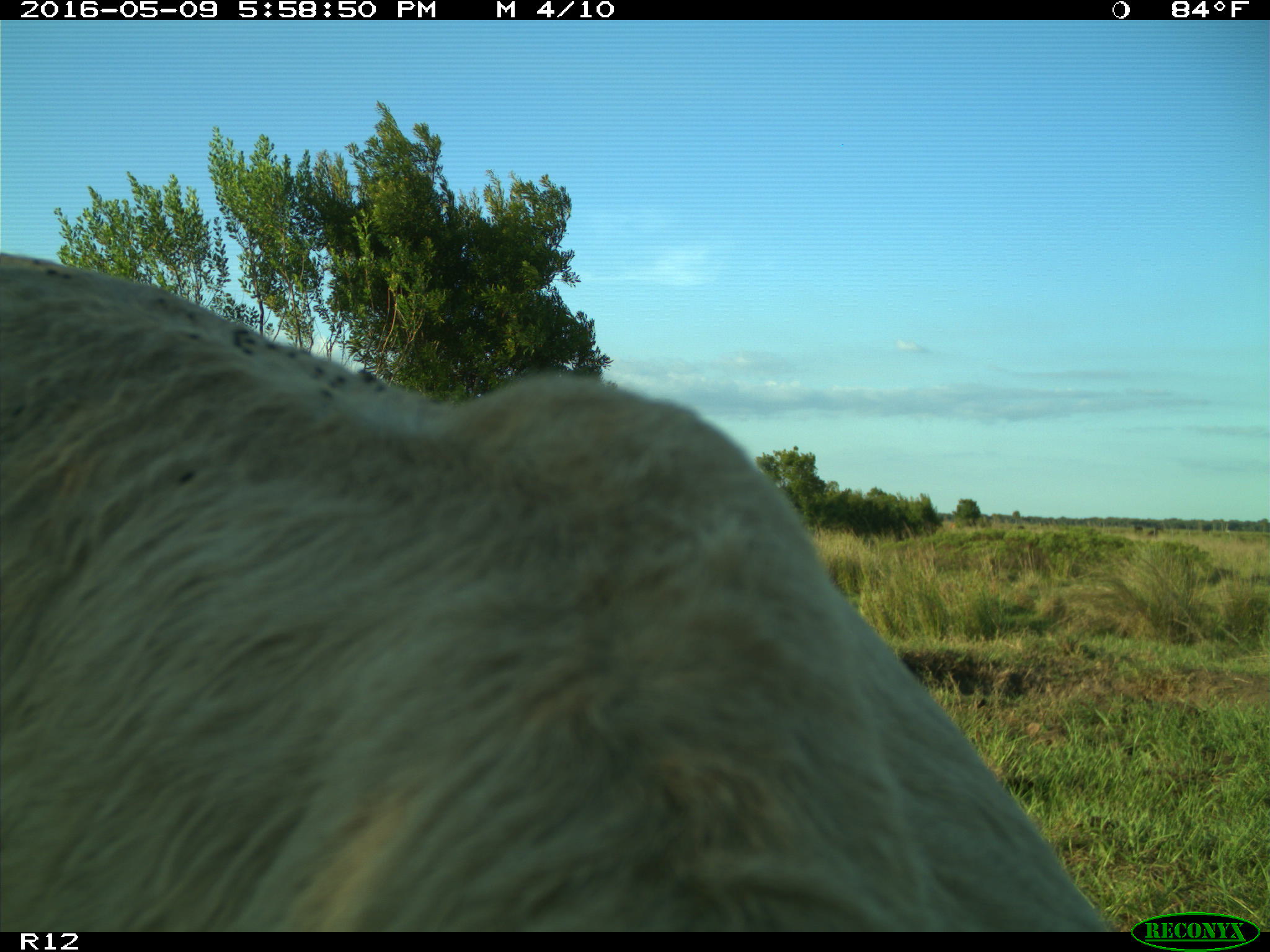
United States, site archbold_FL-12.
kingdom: Animalia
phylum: Chordata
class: Mammalia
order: Artiodactyla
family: Bovidae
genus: Bos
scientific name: Bos taurus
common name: domestic cow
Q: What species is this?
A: Bos taurus (domestic cow).